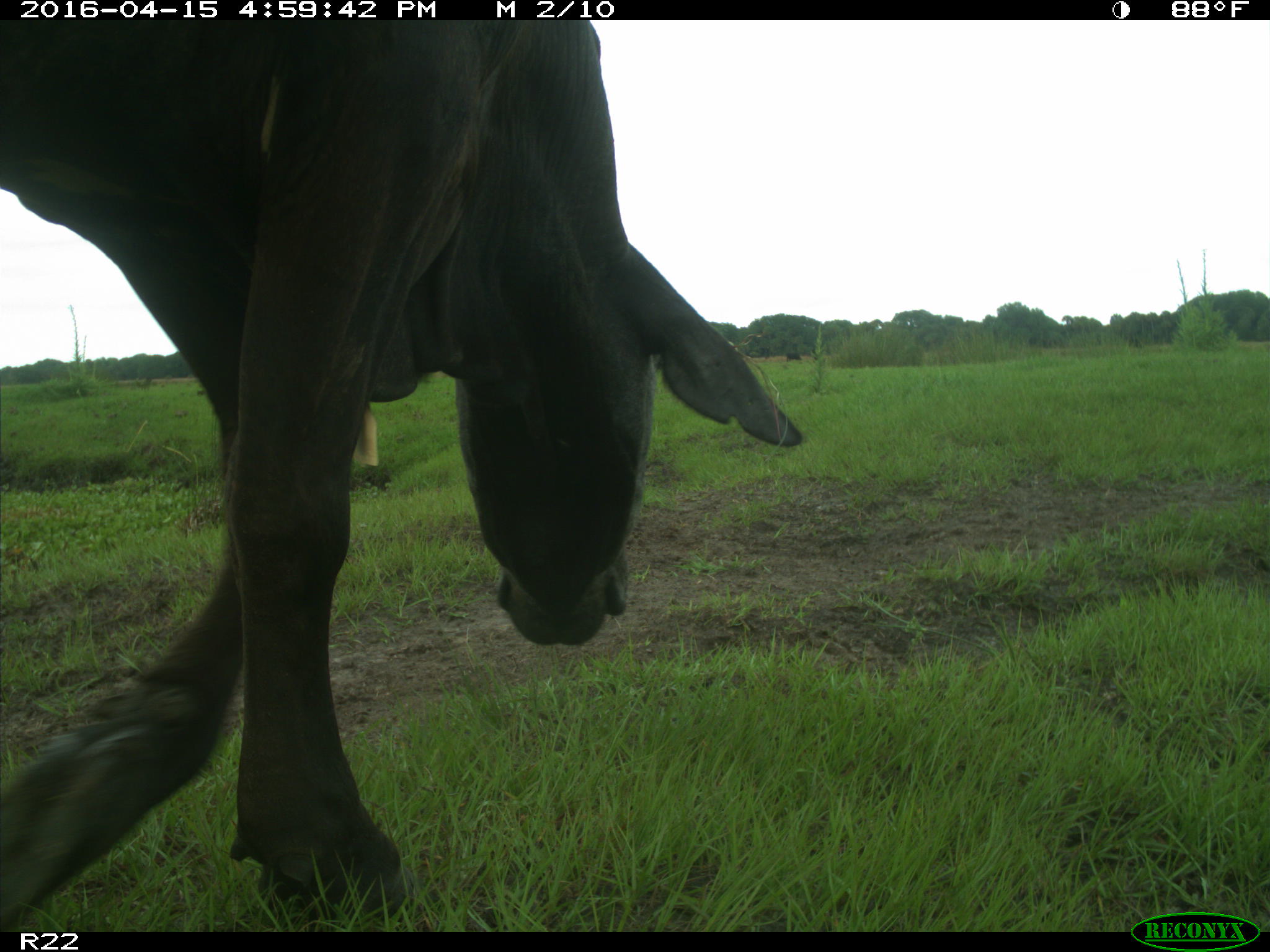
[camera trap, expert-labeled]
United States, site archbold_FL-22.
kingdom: Animalia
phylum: Chordata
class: Mammalia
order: Artiodactyla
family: Bovidae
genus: Bos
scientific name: Bos taurus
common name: domestic cow